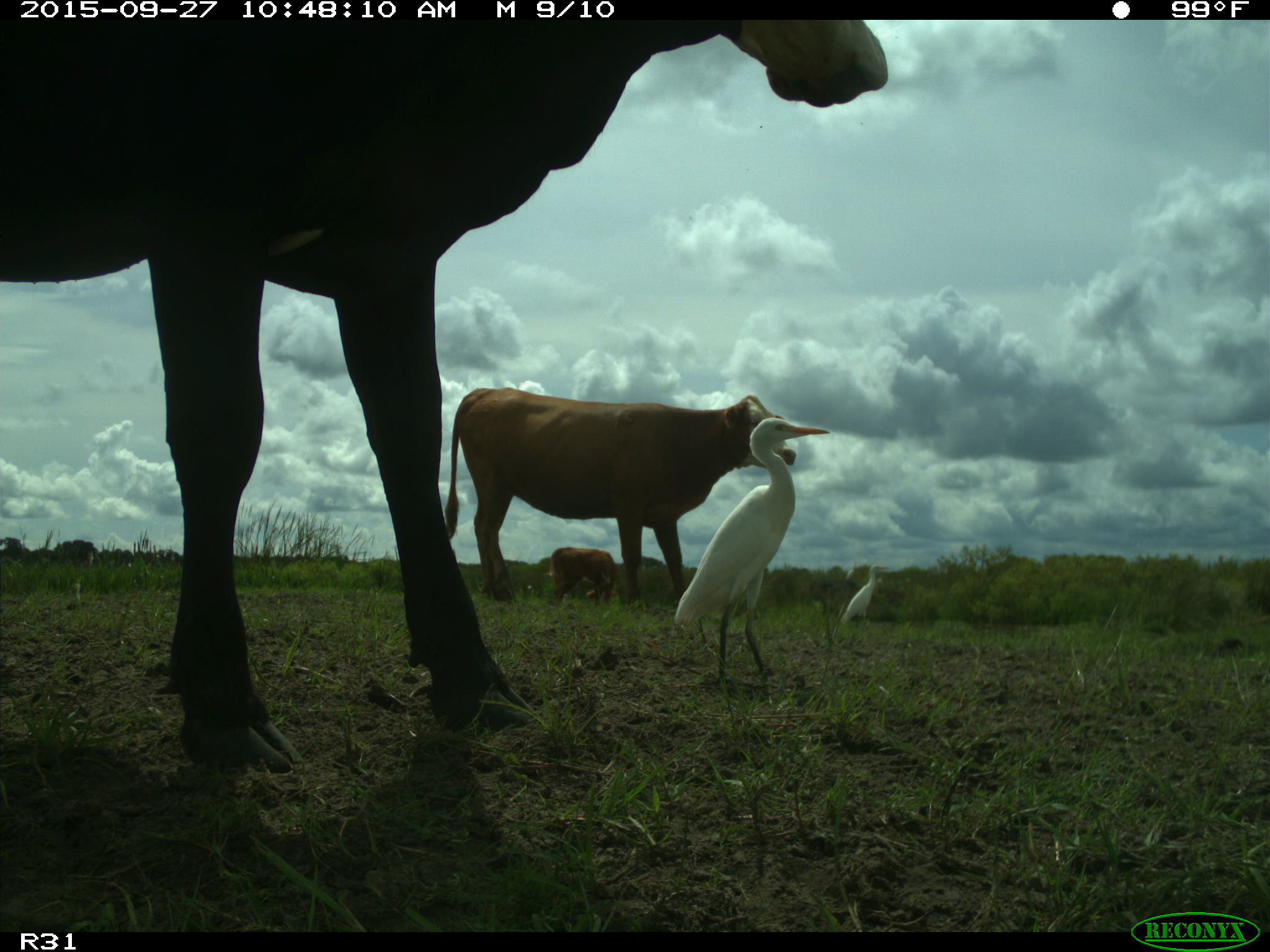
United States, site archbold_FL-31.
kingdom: Animalia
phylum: Chordata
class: Mammalia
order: Artiodactyla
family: Bovidae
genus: Bos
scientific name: Bos taurus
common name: domestic cow